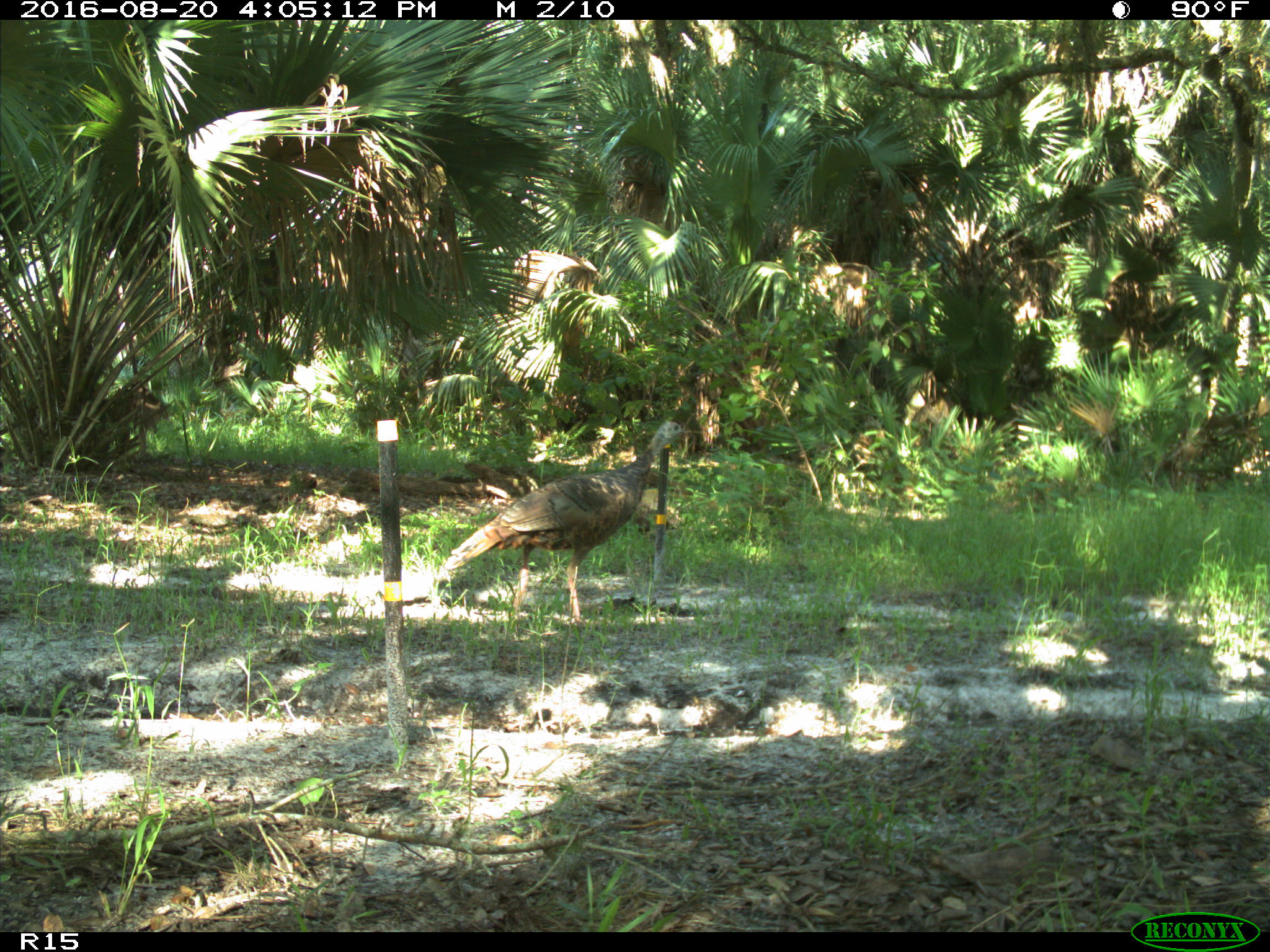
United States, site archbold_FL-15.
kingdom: Animalia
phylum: Chordata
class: Aves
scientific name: Aves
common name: birds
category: unidentified bird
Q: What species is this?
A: Unidentified bird (birds) (Aves).